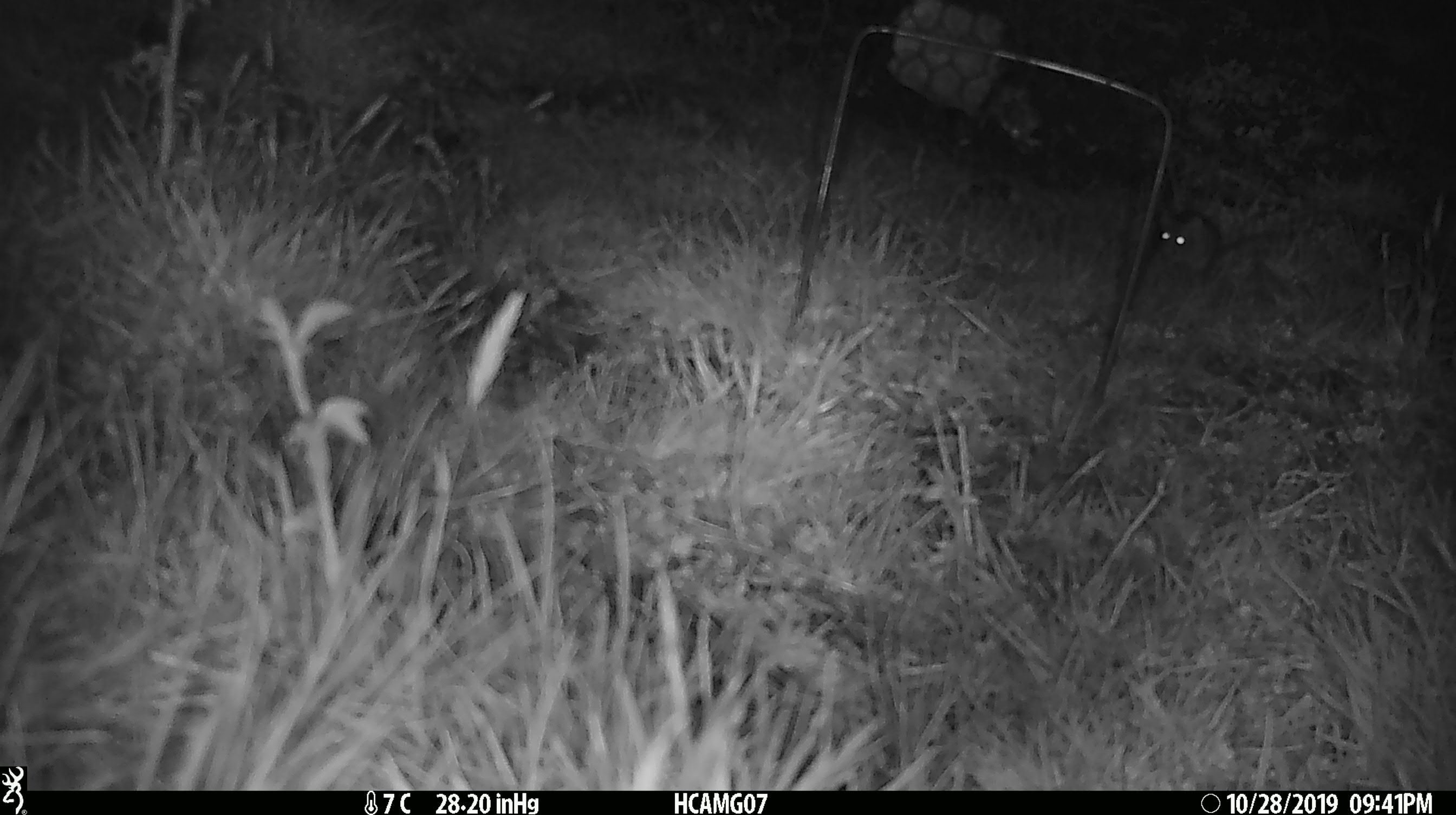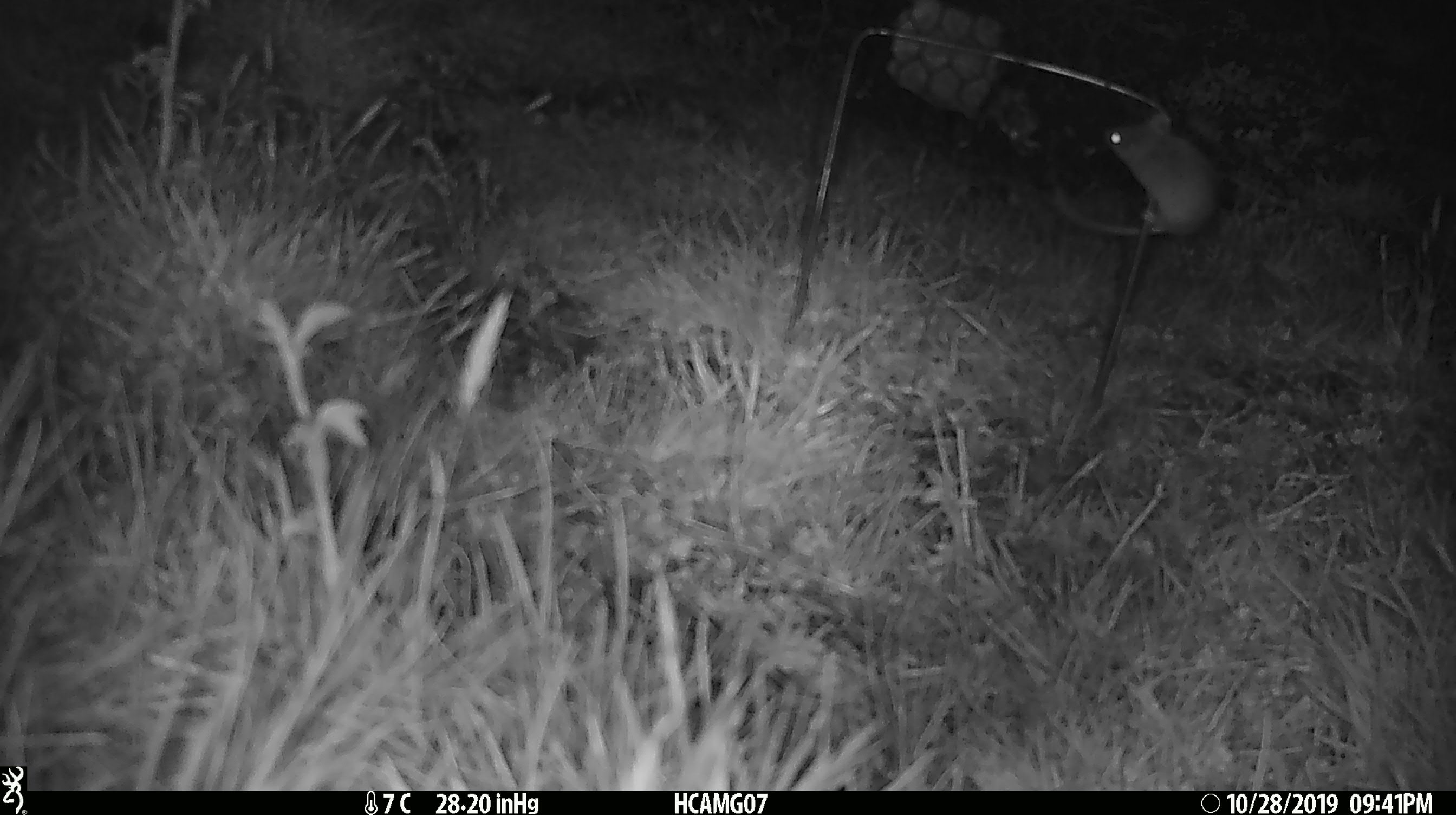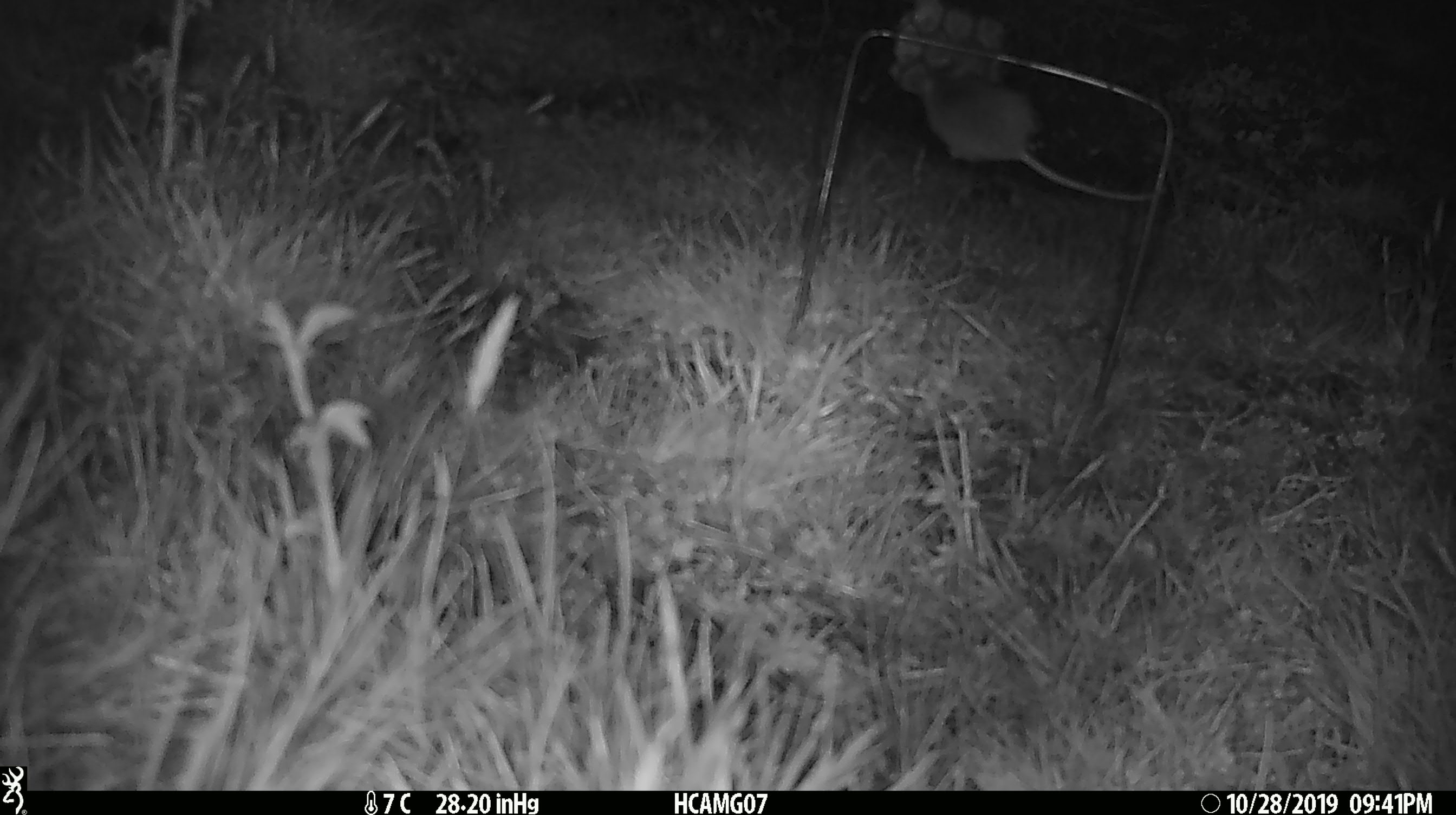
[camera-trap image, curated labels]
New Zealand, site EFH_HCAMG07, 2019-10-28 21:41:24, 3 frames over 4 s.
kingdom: Animalia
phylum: Chordata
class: Mammalia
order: Rodentia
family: Muridae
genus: Mus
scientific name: Mus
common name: mouse